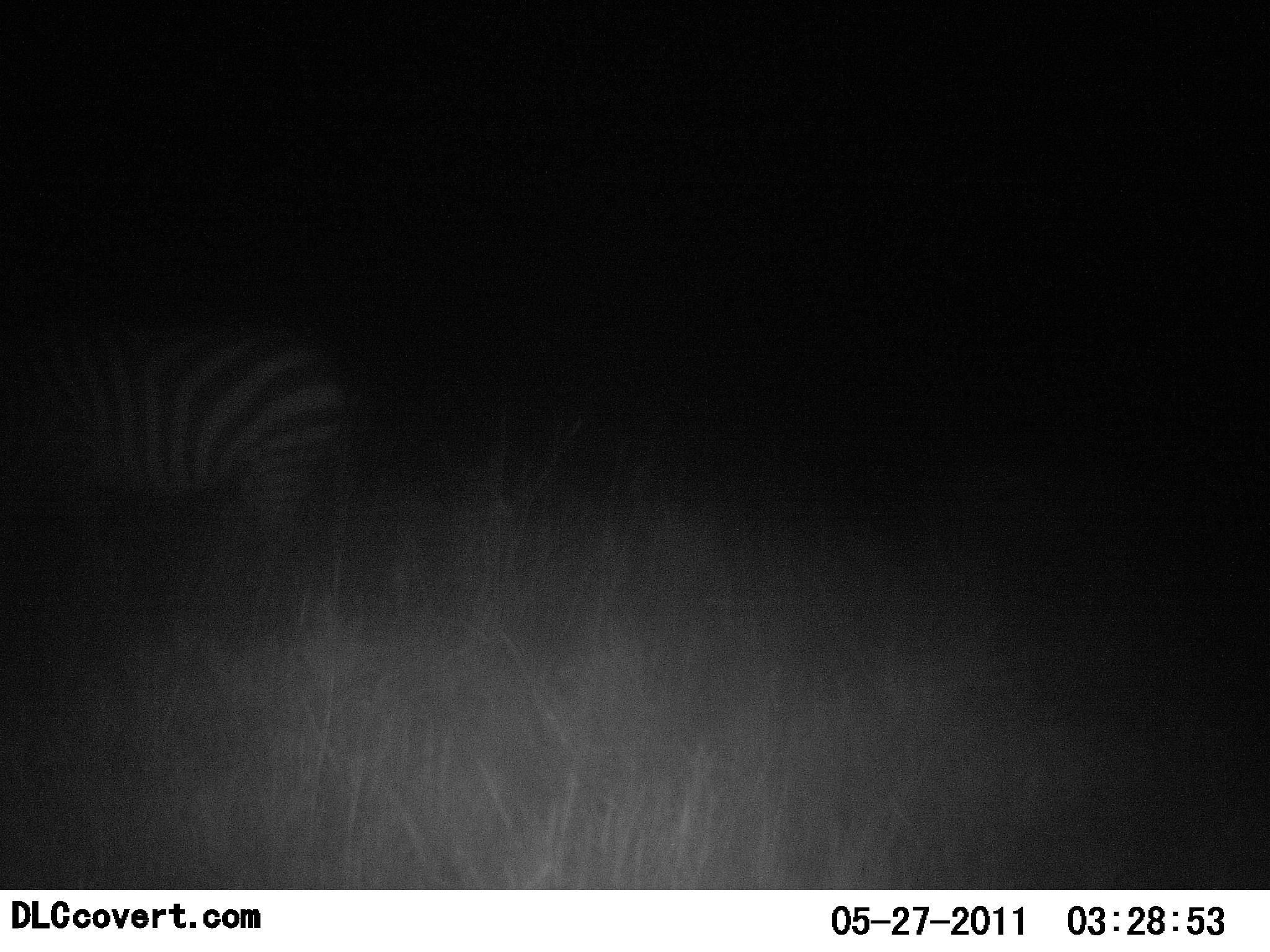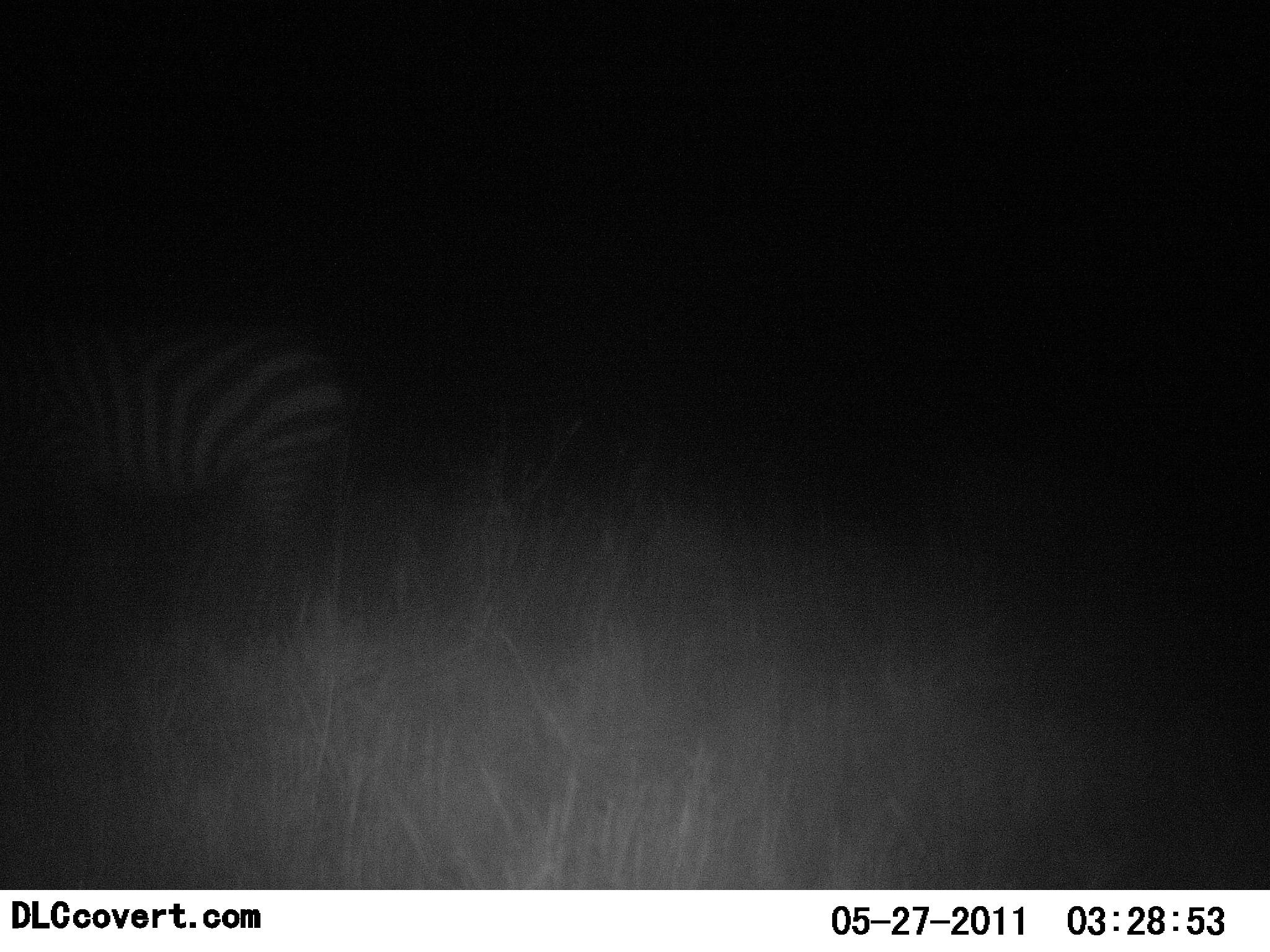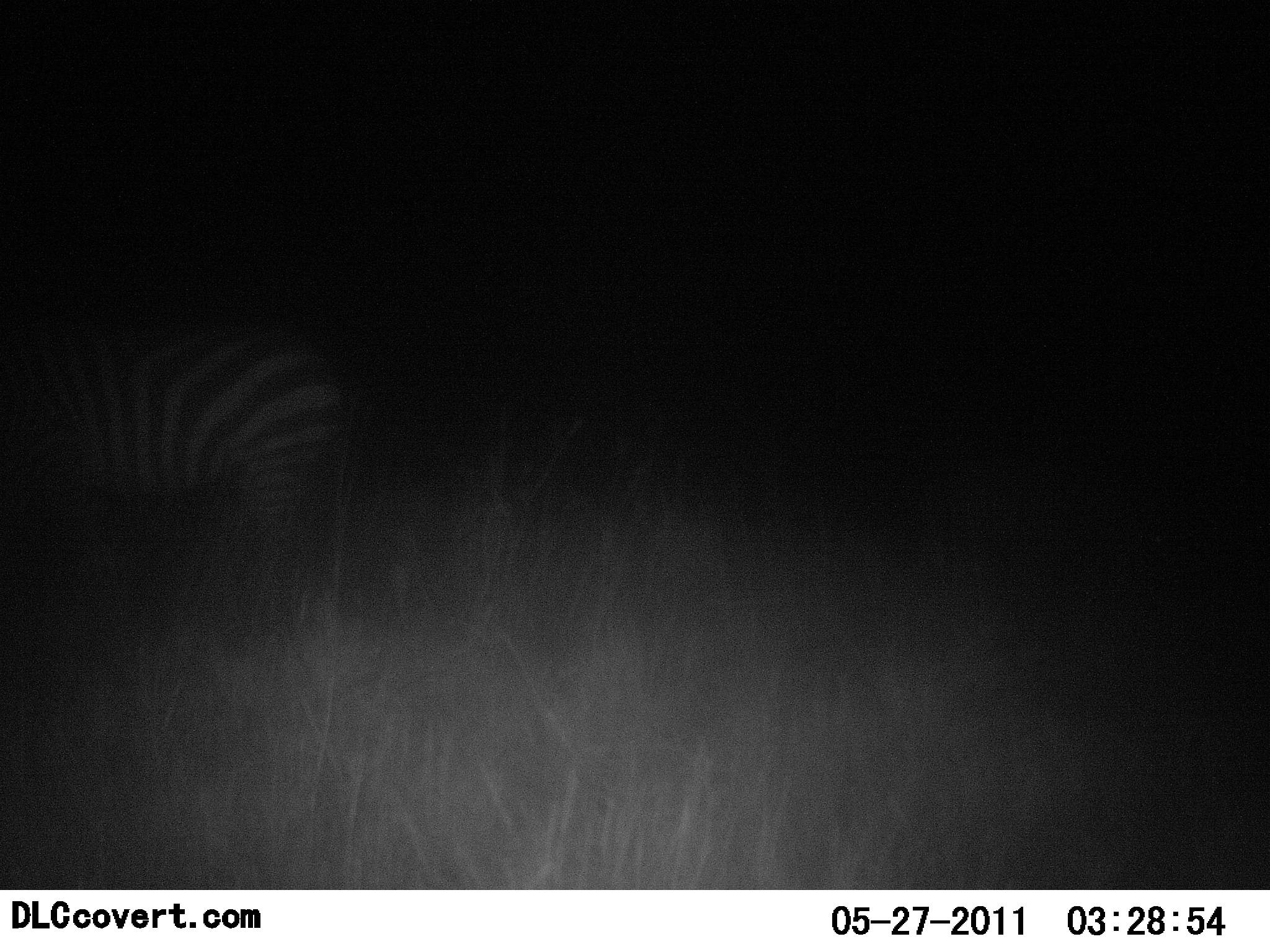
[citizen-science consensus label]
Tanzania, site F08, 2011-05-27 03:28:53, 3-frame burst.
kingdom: Animalia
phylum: Chordata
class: Mammalia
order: Perissodactyla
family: Equidae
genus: Equus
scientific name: Equus quagga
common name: plains zebra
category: zebra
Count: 1.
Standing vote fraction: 75%.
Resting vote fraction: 0%.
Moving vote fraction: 0%.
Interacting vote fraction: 0%.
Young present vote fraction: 0%.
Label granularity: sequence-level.